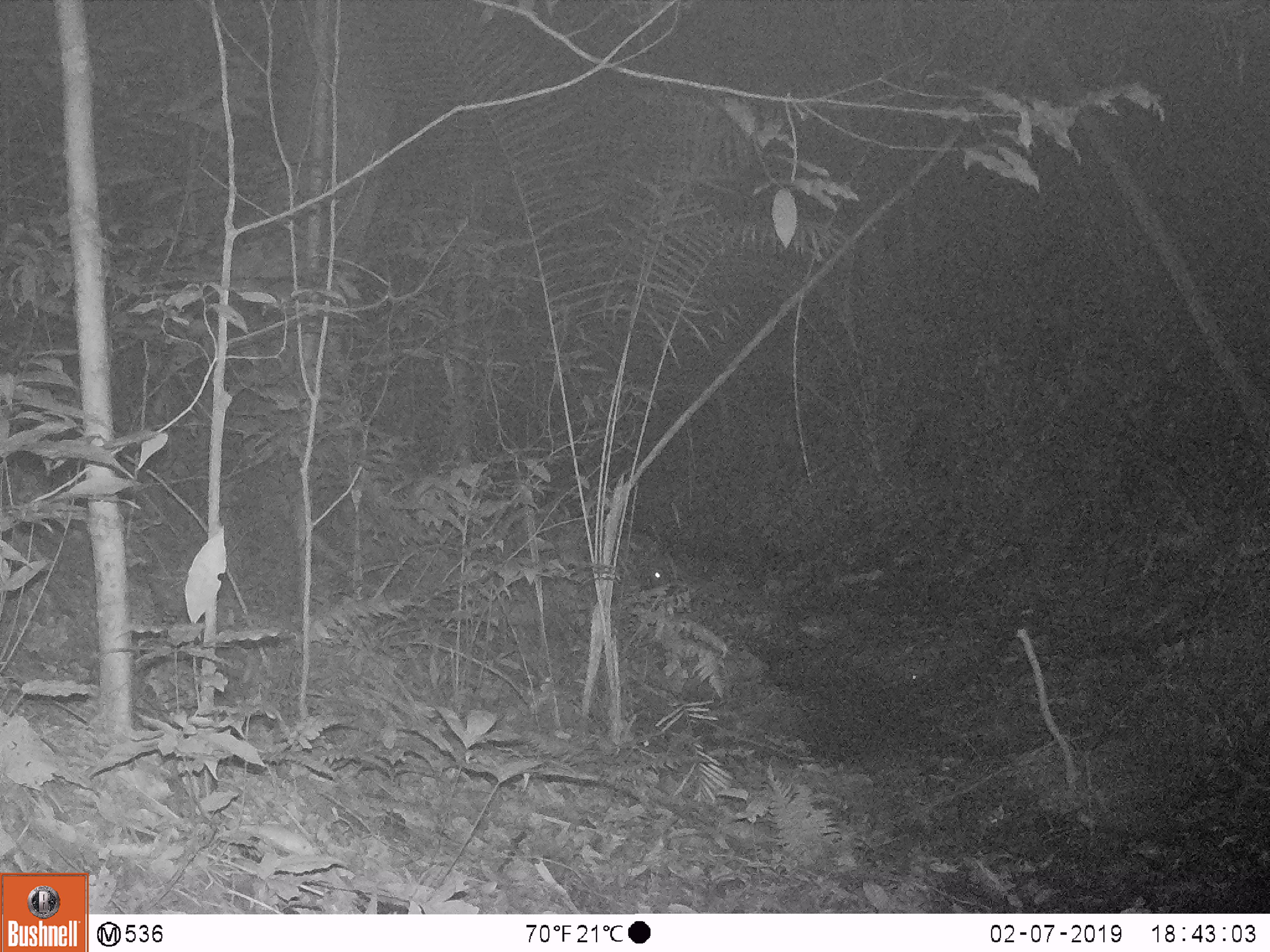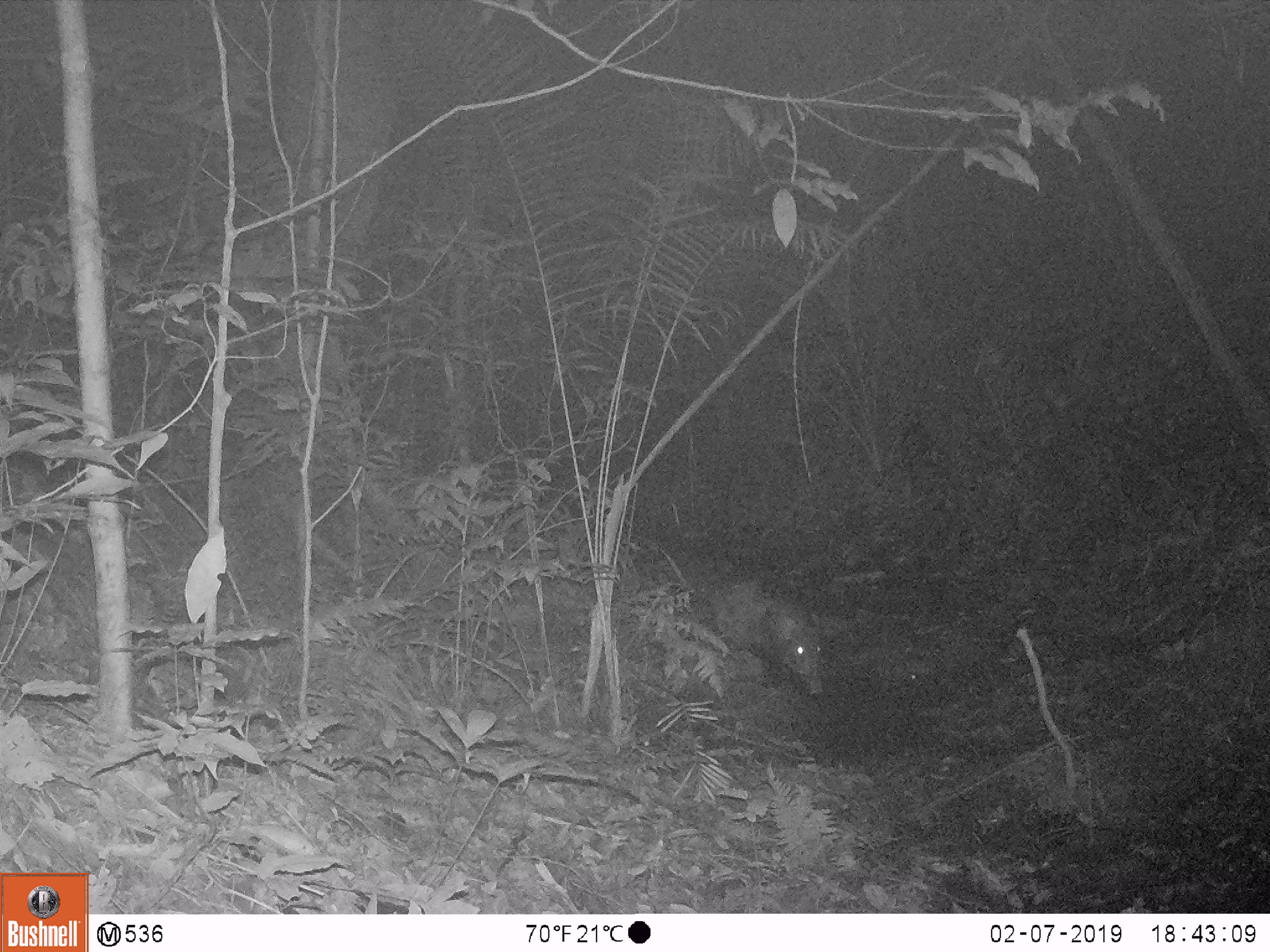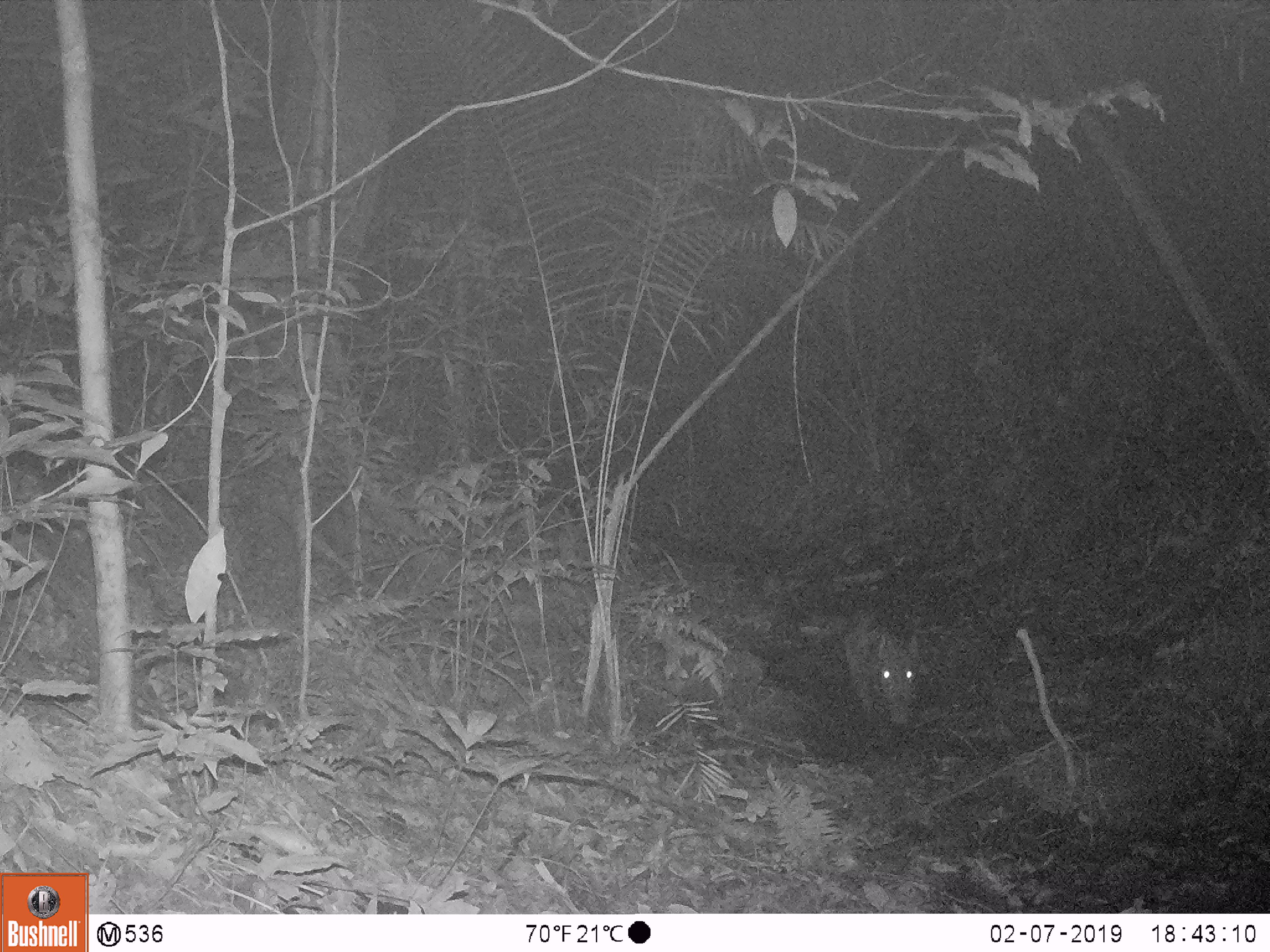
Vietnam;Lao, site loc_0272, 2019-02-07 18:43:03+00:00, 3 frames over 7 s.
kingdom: Animalia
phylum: Chordata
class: Mammalia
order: Artiodactyla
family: Suidae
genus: Sus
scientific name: Sus scrofa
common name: eurasian wild pig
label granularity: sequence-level